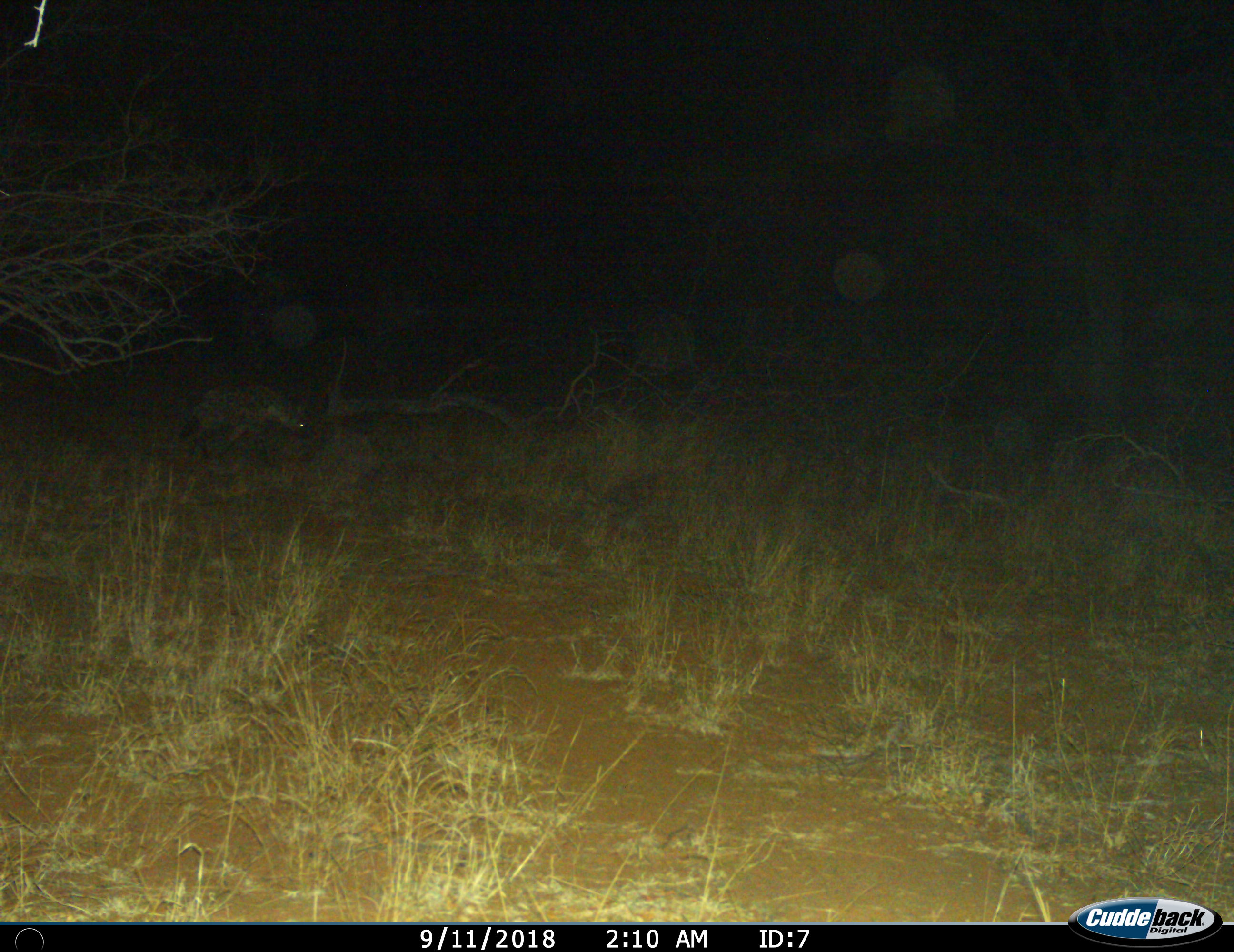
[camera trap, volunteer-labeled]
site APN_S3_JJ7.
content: unidentified animal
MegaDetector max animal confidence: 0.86